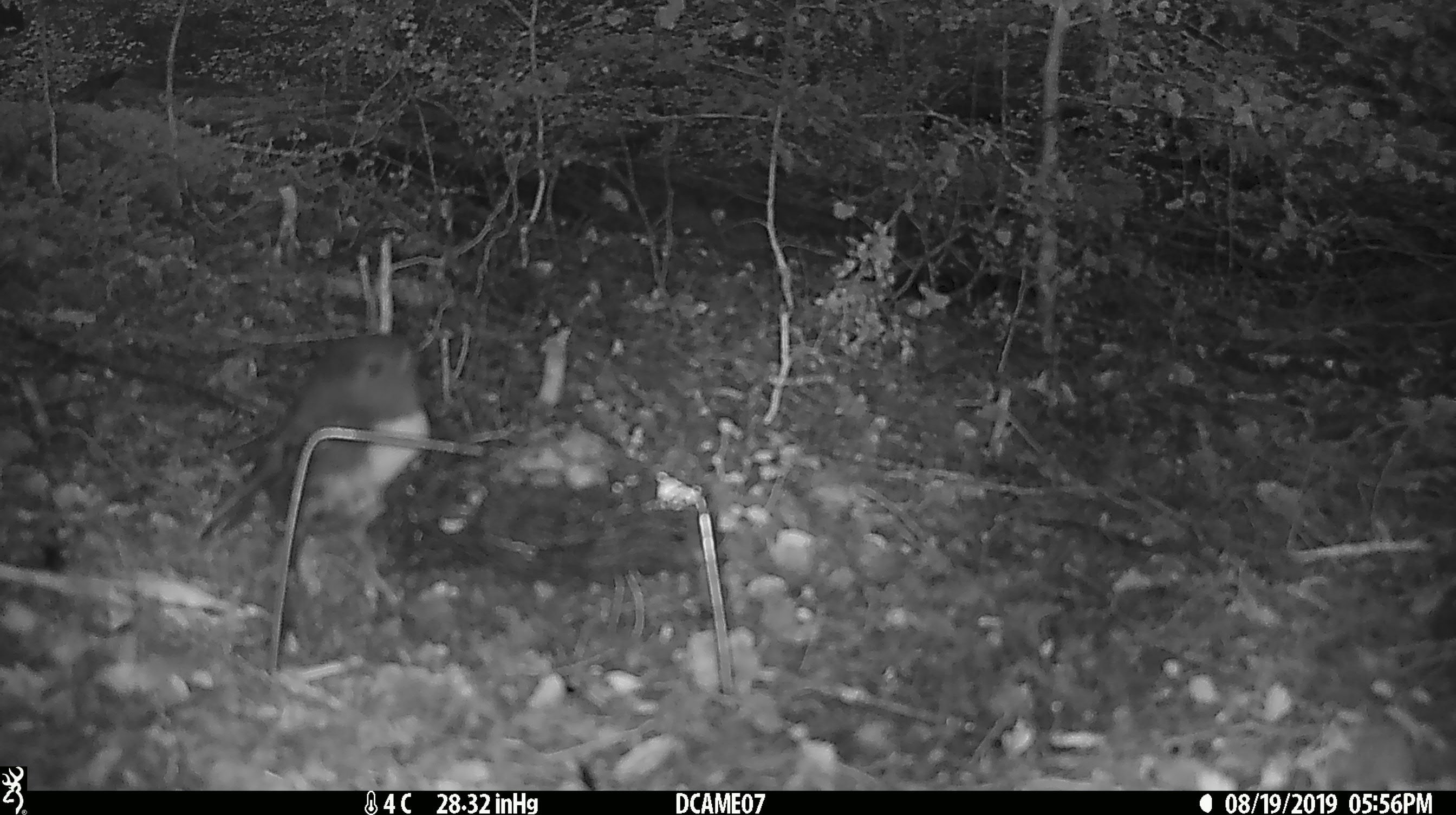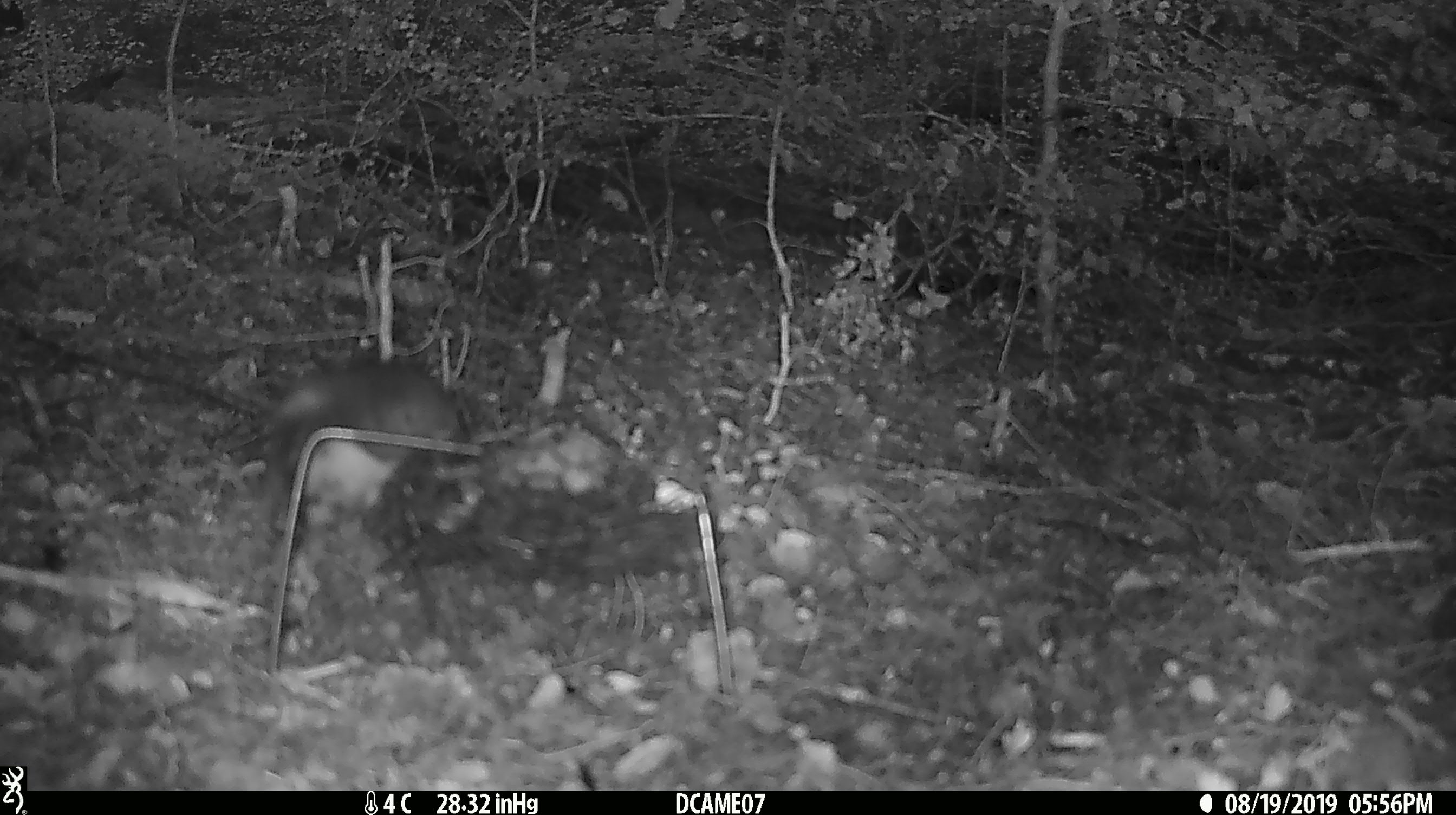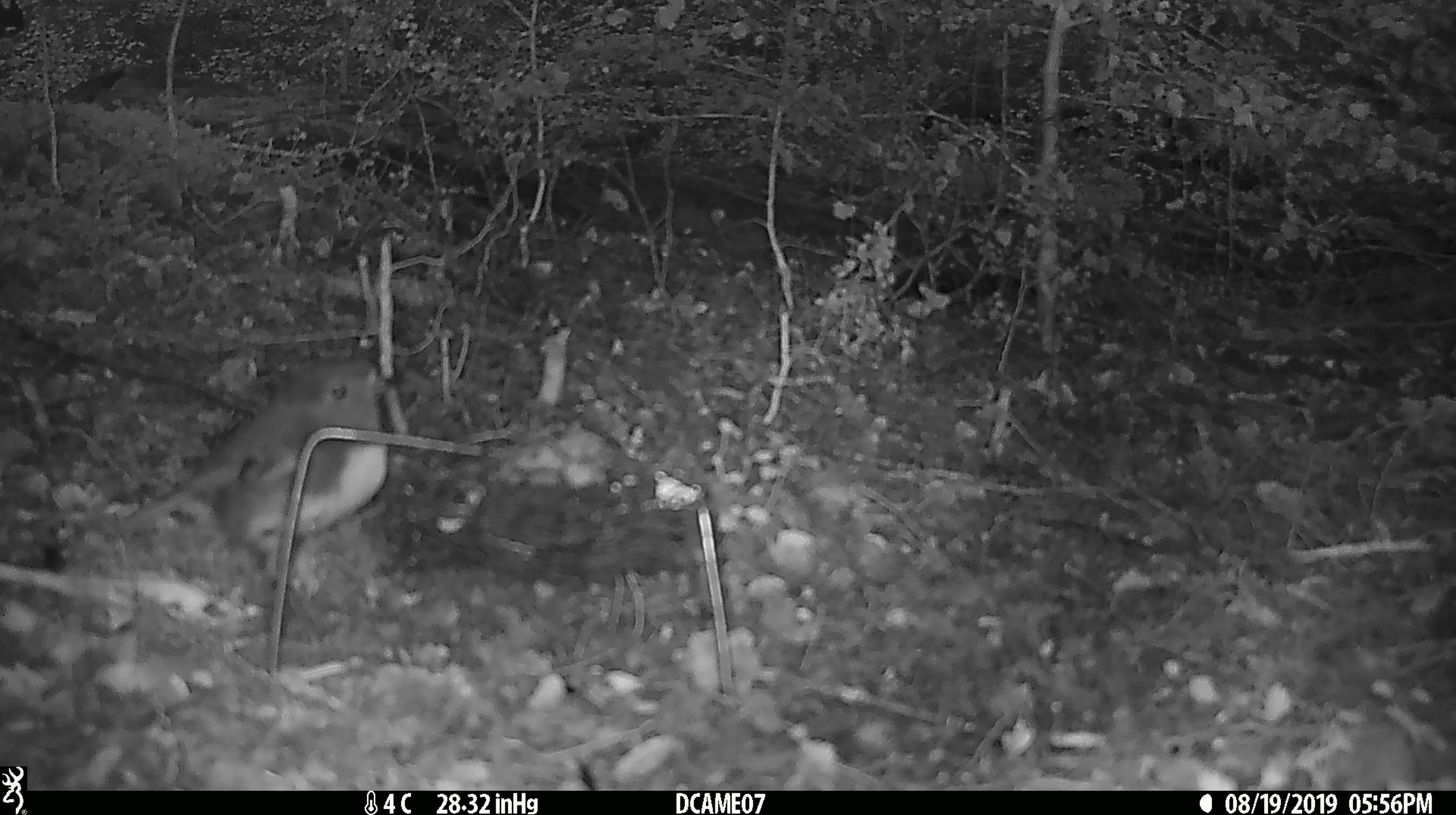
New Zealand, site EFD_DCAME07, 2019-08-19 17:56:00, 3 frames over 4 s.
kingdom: Animalia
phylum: Chordata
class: Aves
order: Passeriformes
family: Petroicidae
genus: Petroica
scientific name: Petroica australis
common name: new zealand robin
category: robin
Robin (new zealand robin) (Petroica australis).